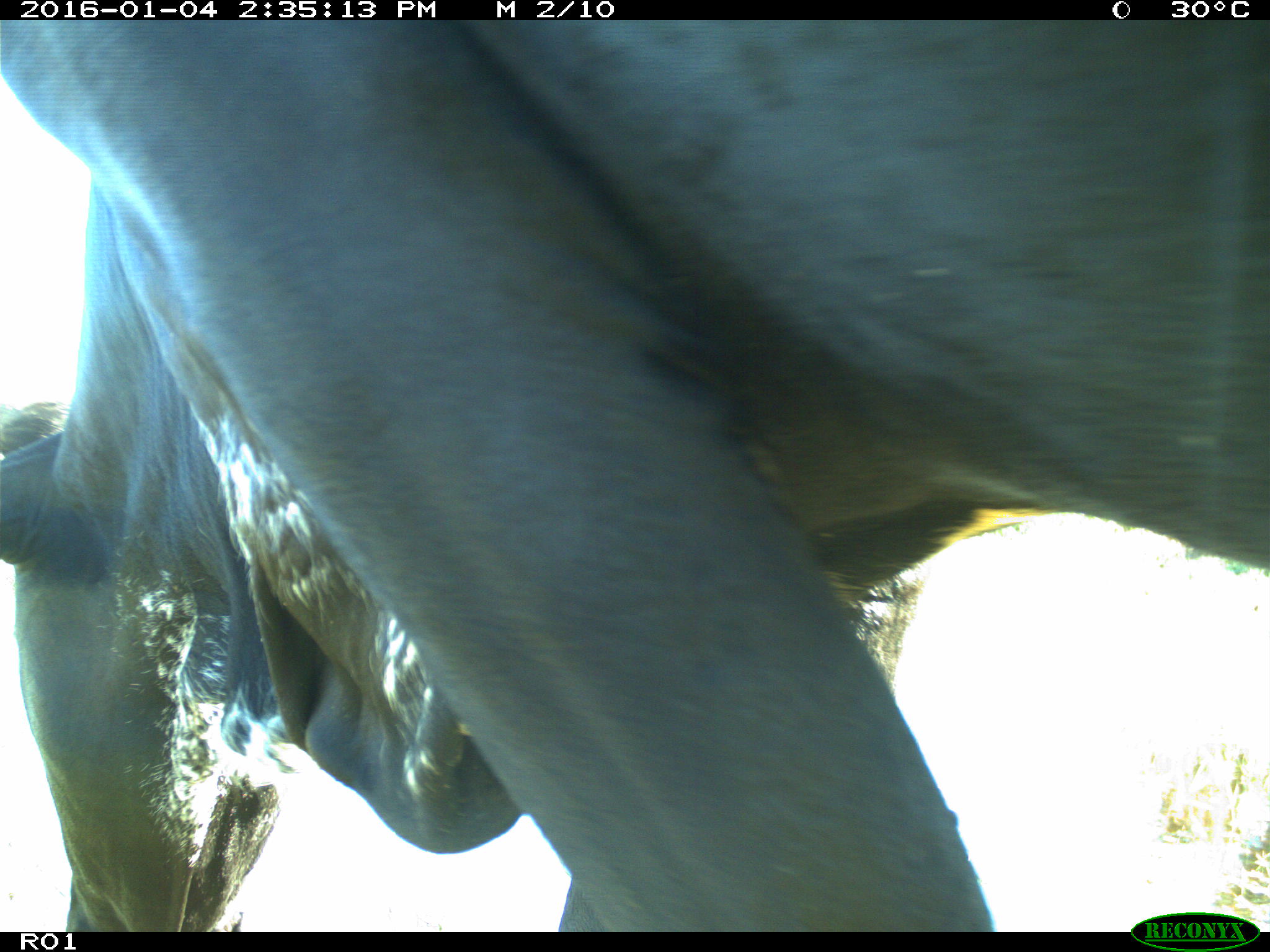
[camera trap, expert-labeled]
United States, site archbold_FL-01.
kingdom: Animalia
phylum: Chordata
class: Mammalia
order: Artiodactyla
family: Bovidae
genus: Bos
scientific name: Bos taurus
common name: domestic cow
Bos taurus (domestic cow).